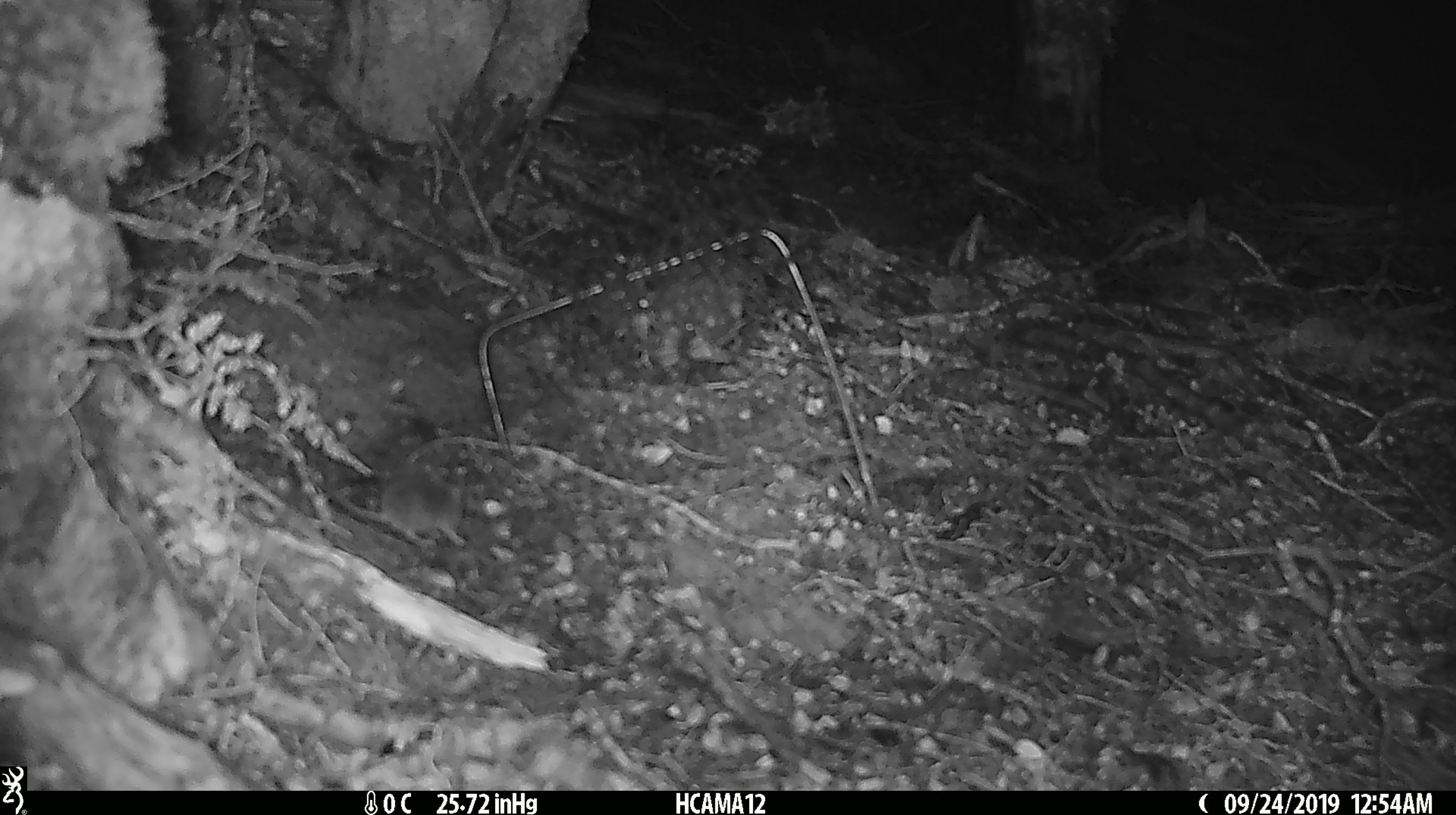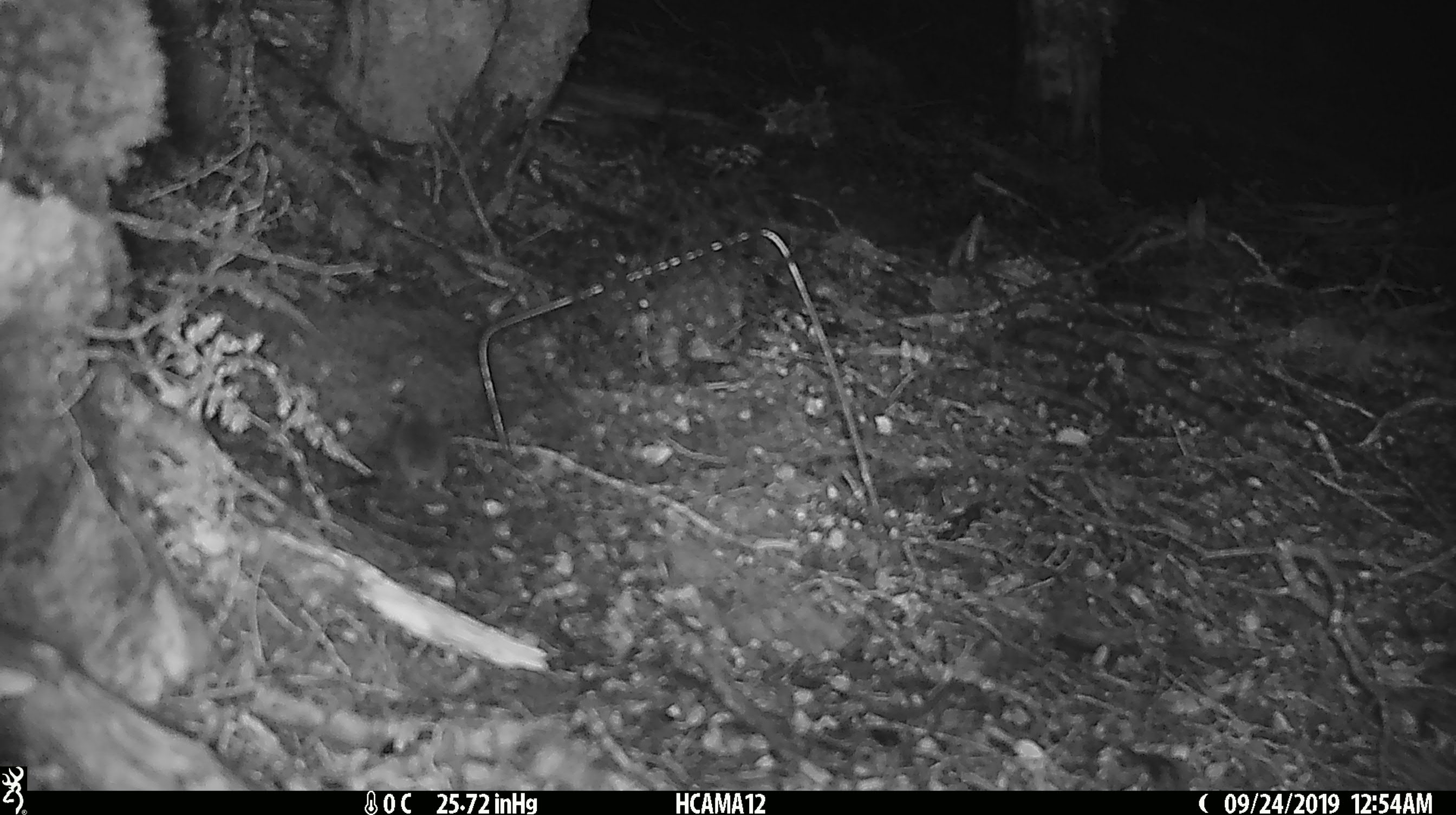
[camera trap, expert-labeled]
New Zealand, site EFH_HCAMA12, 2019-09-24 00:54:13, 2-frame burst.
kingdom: Animalia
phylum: Chordata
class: Mammalia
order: Rodentia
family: Muridae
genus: Mus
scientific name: Mus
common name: mouse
Mouse (Mus).